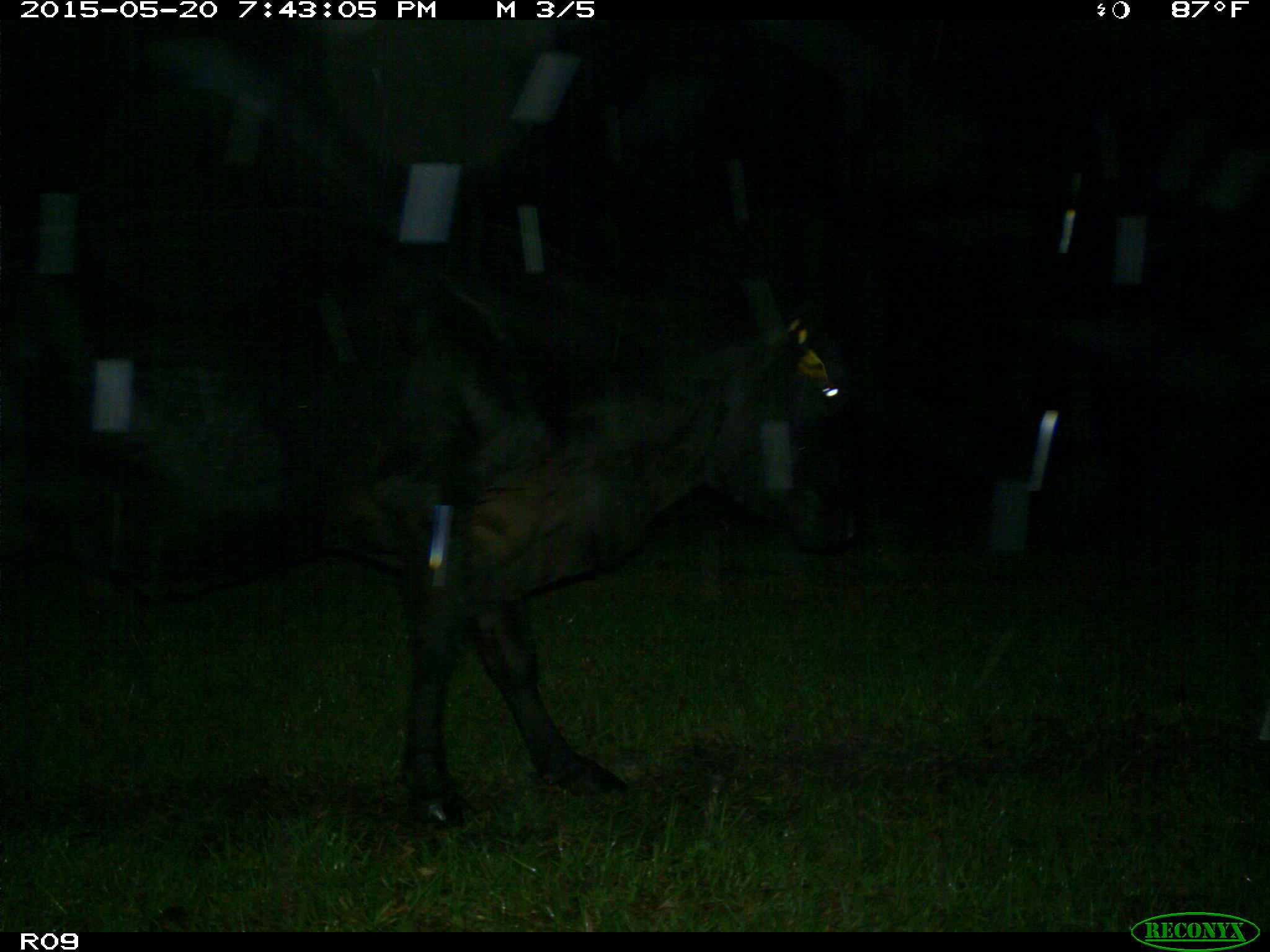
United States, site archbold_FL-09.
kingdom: Animalia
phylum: Chordata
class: Mammalia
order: Artiodactyla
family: Bovidae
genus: Bos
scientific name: Bos taurus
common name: domestic cow